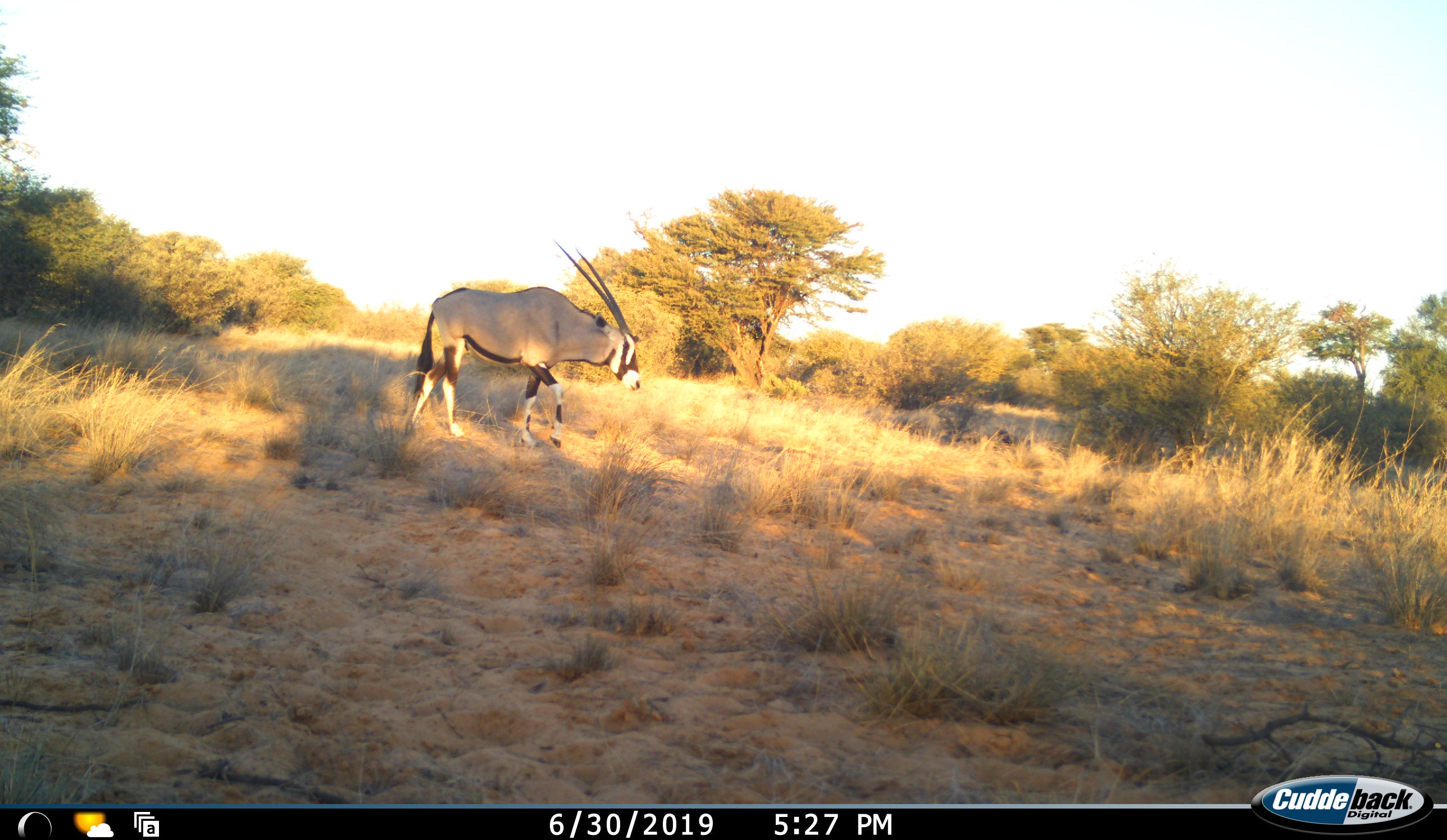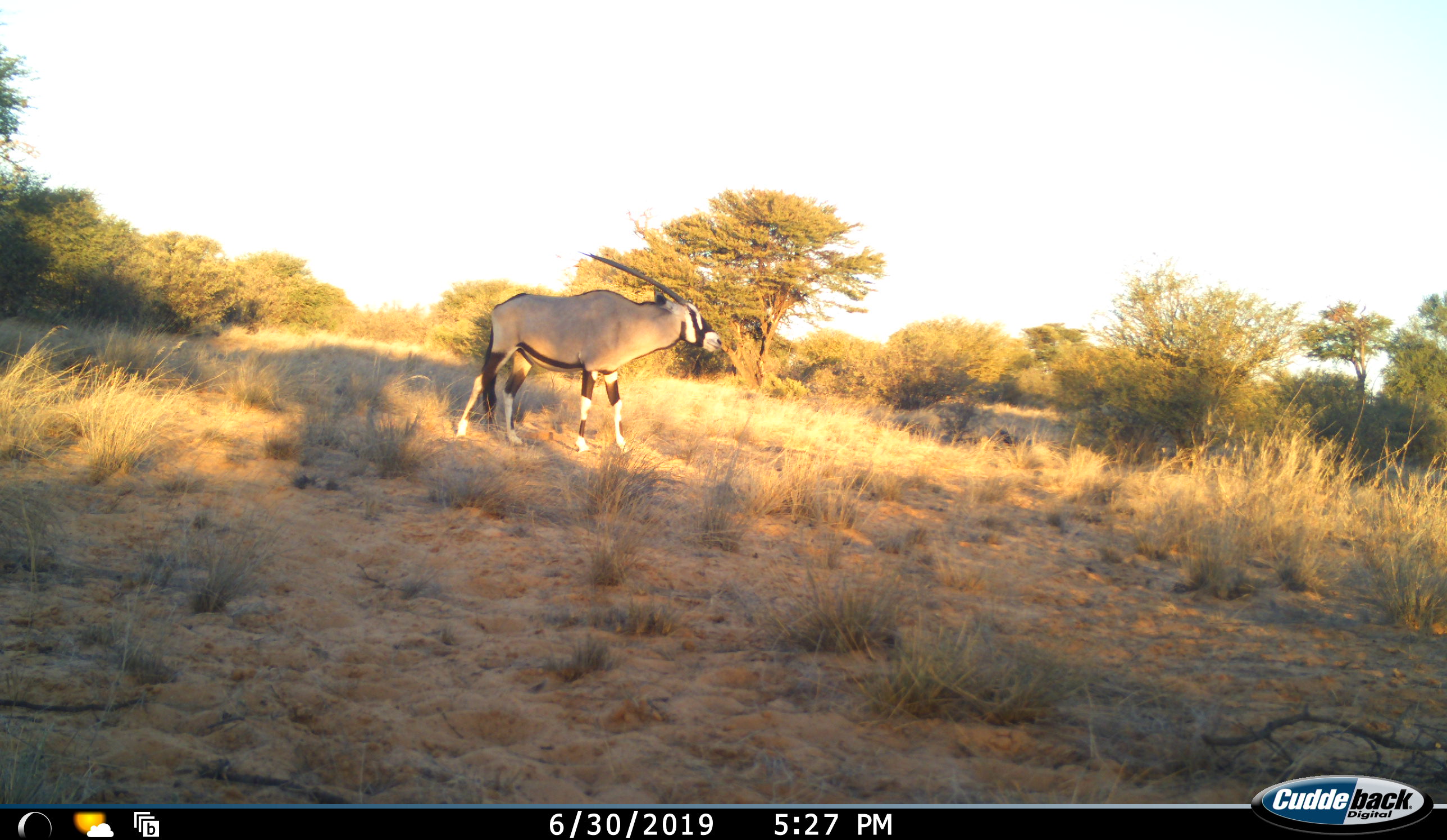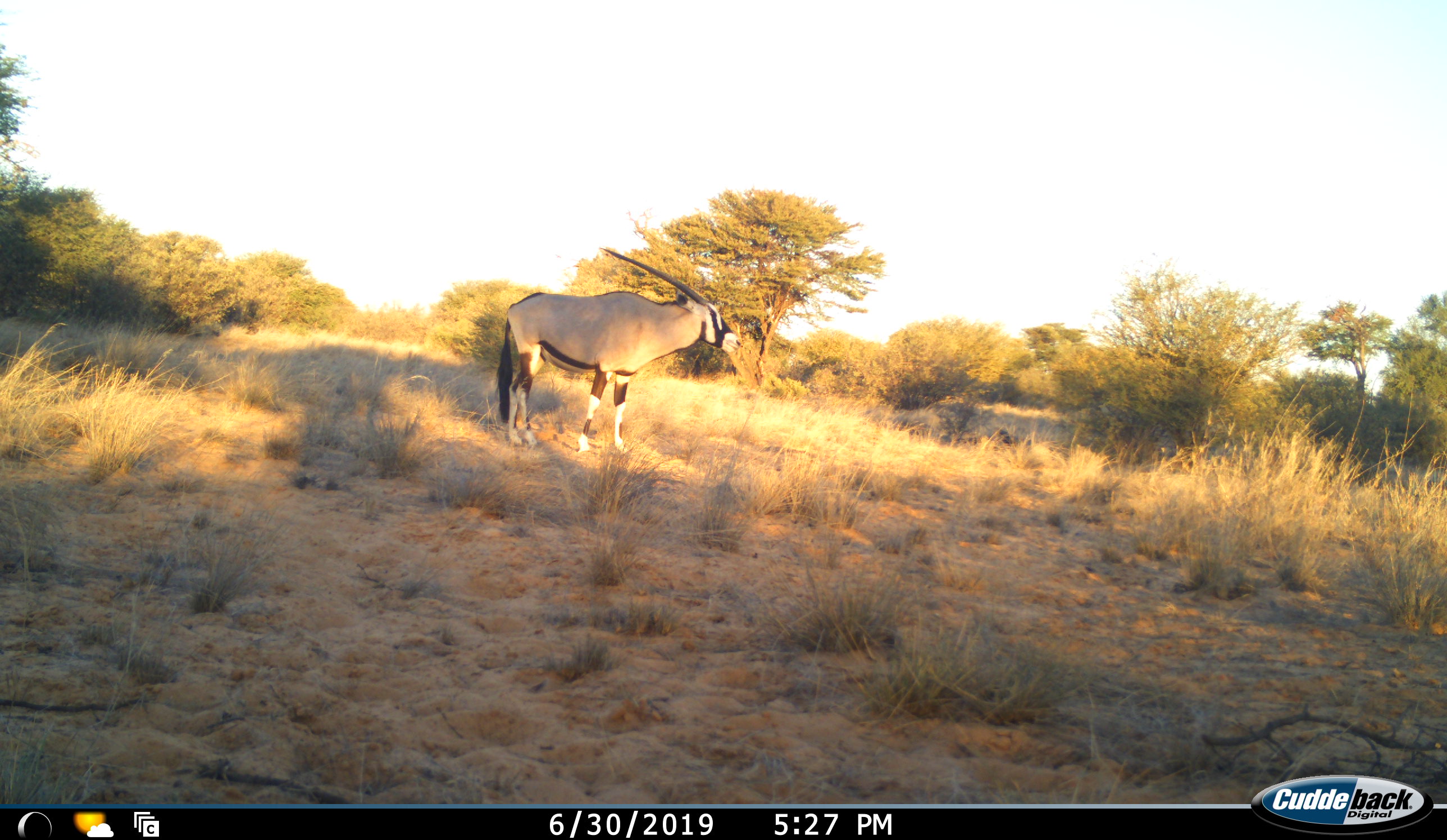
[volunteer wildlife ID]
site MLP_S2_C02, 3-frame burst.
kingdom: Animalia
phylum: Chordata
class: Mammalia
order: Artiodactyla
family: Bovidae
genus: Oryx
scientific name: Oryx gazella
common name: gemsbok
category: oryx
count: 1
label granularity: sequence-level